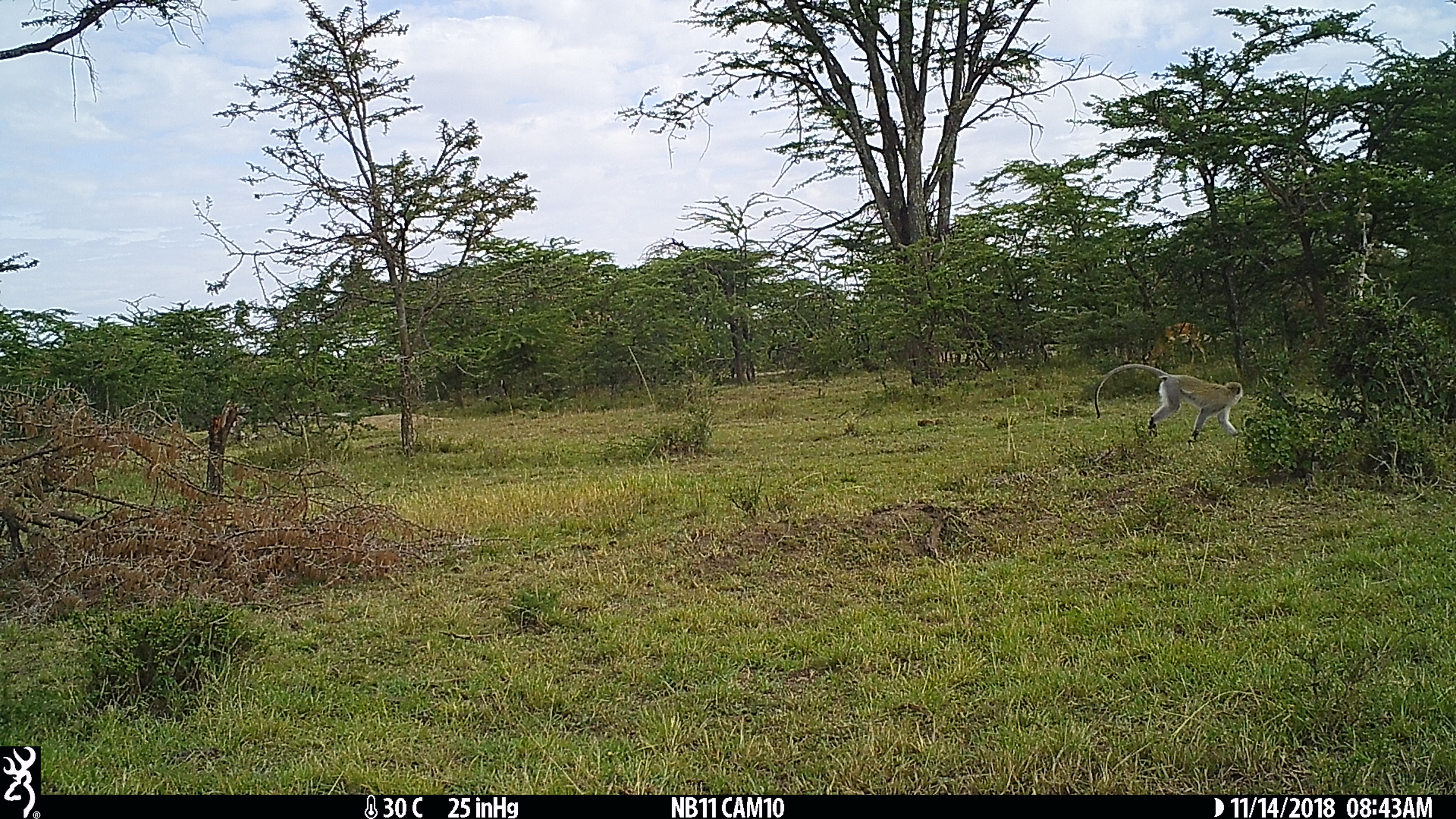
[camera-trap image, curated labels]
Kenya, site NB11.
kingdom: Animalia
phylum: Chordata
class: Mammalia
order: Primates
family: Cercopithecidae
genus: Chlorocebus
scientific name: Chlorocebus pygerythrus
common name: vervet monkey